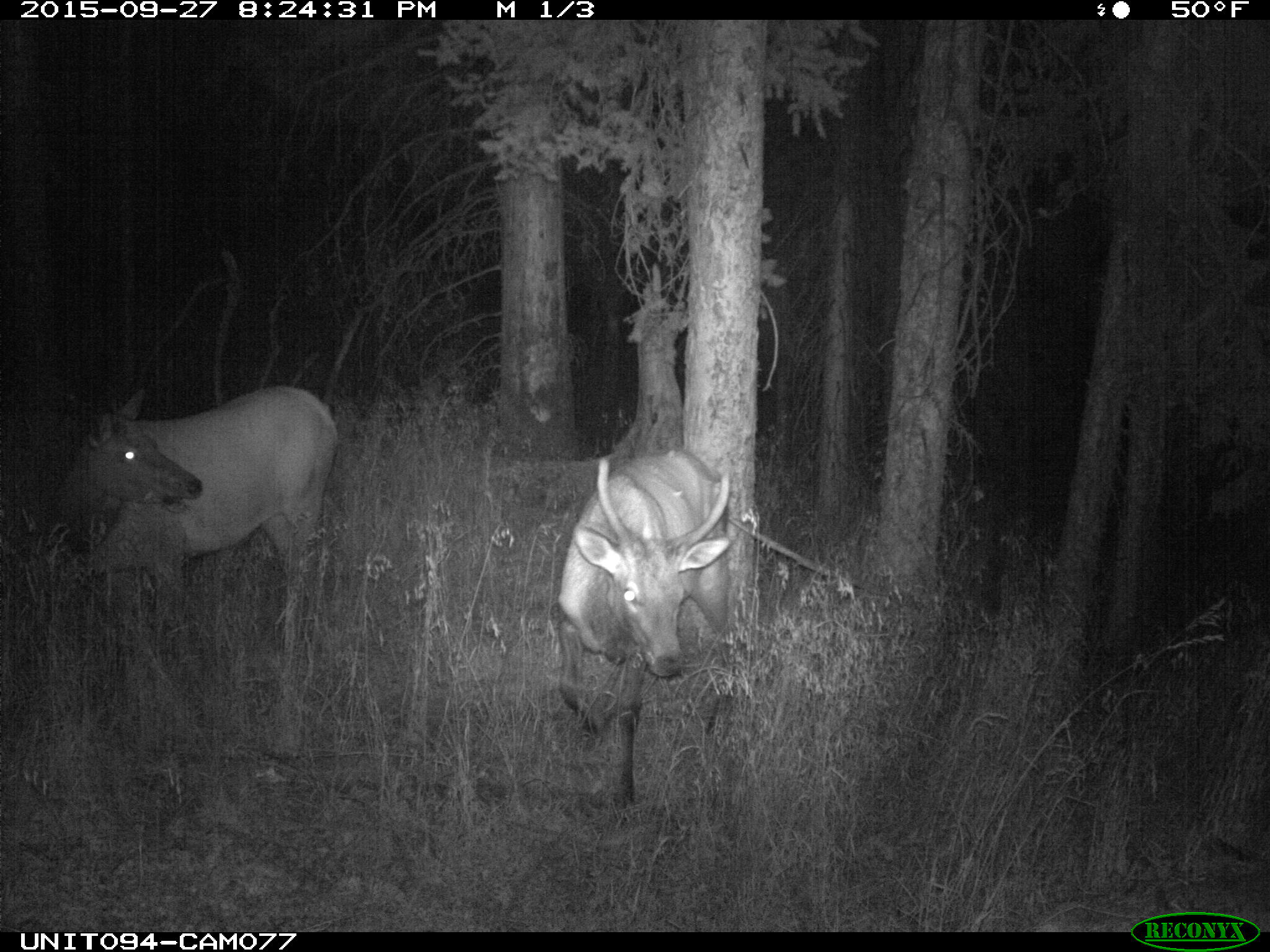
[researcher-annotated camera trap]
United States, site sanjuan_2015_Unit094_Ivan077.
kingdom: Animalia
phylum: Chordata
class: Mammalia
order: Artiodactyla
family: Cervidae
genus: Cervus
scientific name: Cervus elaphus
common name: red deer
Cervus elaphus (red deer).